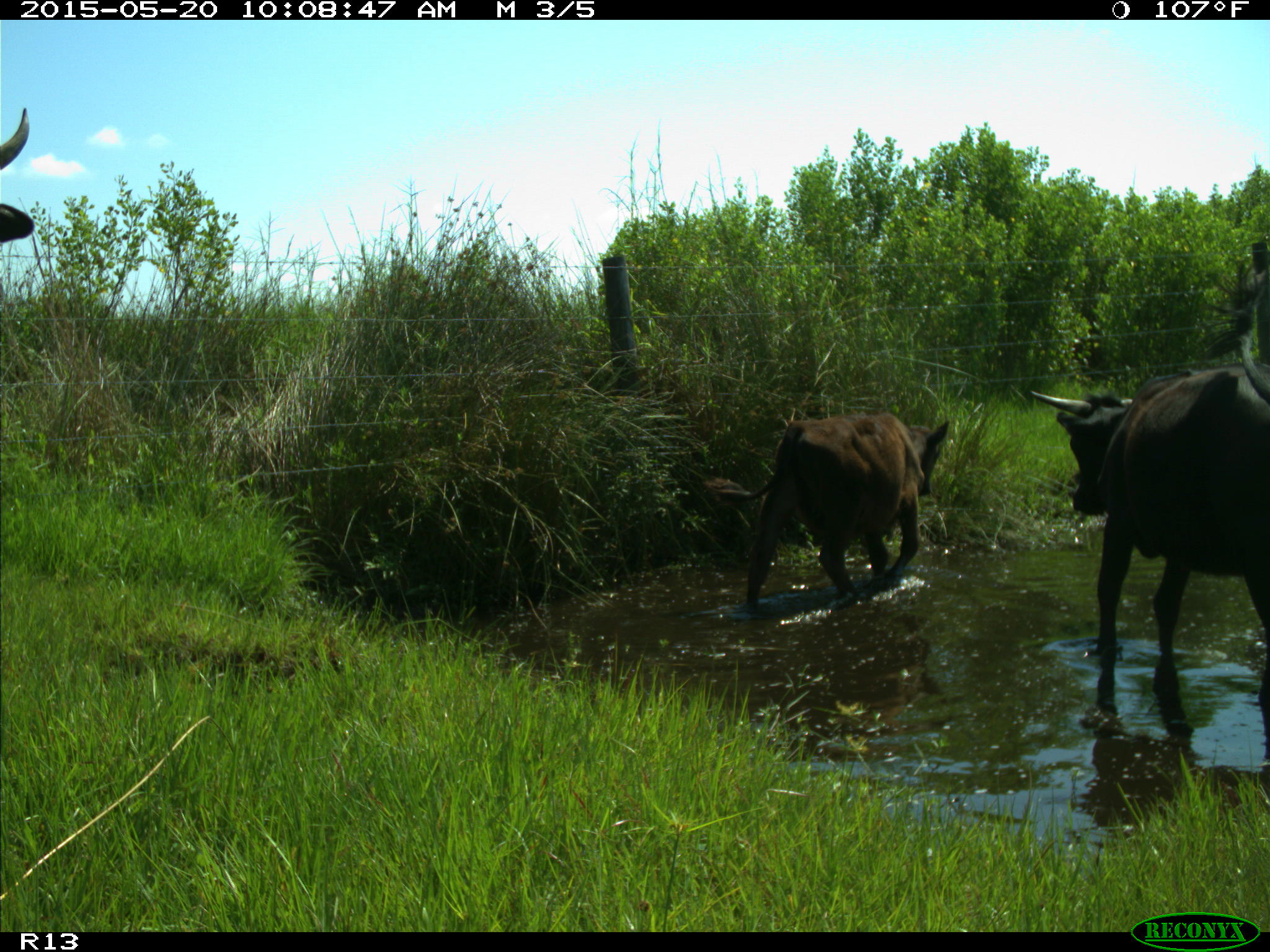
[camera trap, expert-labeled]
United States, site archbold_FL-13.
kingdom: Animalia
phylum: Chordata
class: Mammalia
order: Artiodactyla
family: Bovidae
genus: Bos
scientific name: Bos taurus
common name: domestic cow